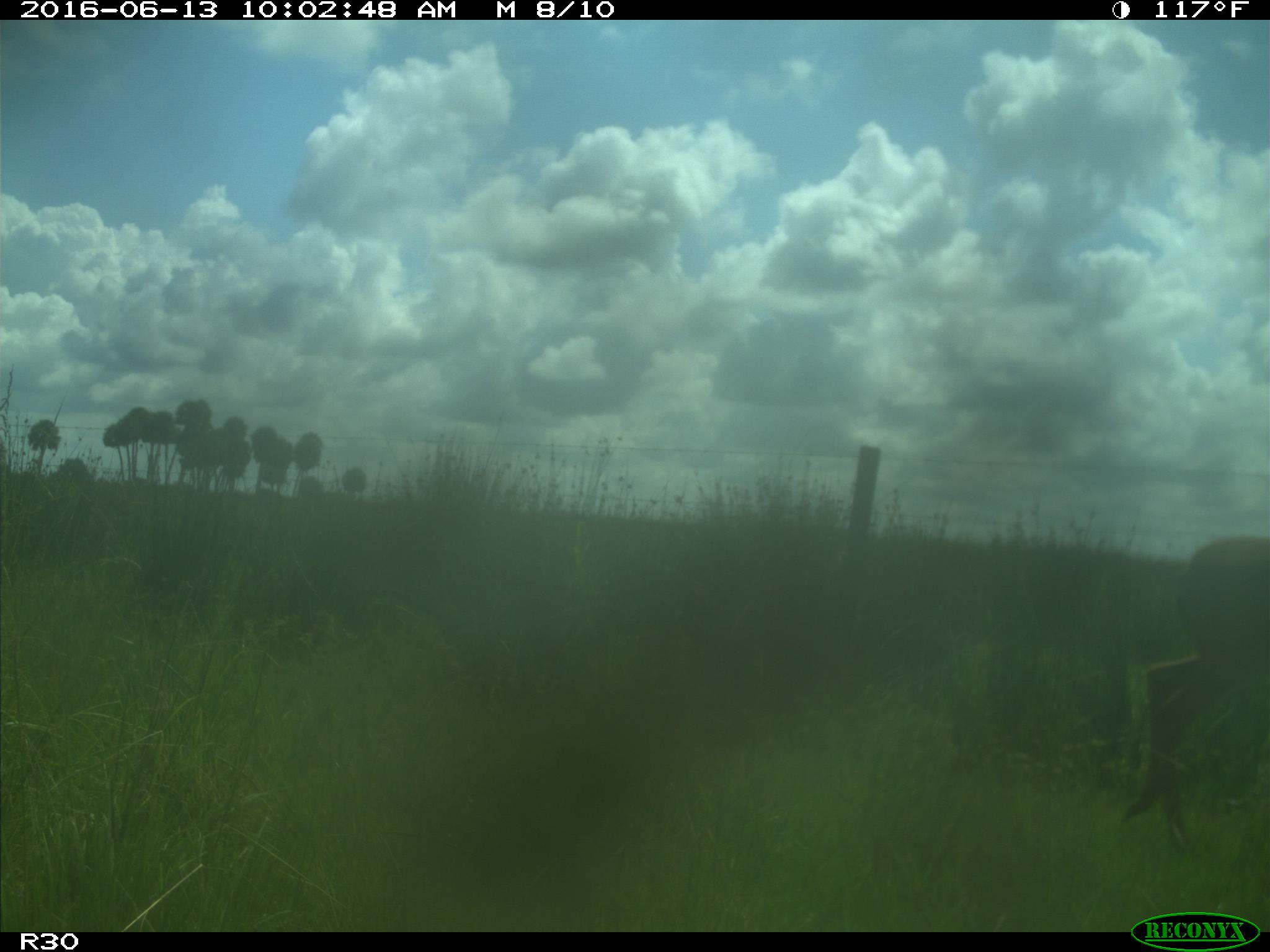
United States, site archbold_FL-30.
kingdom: Animalia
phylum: Chordata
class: Mammalia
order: Artiodactyla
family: Cervidae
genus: Odocoileus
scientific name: Odocoileus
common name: deer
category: unidentified deer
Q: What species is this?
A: Unidentified deer (deer) (Odocoileus).